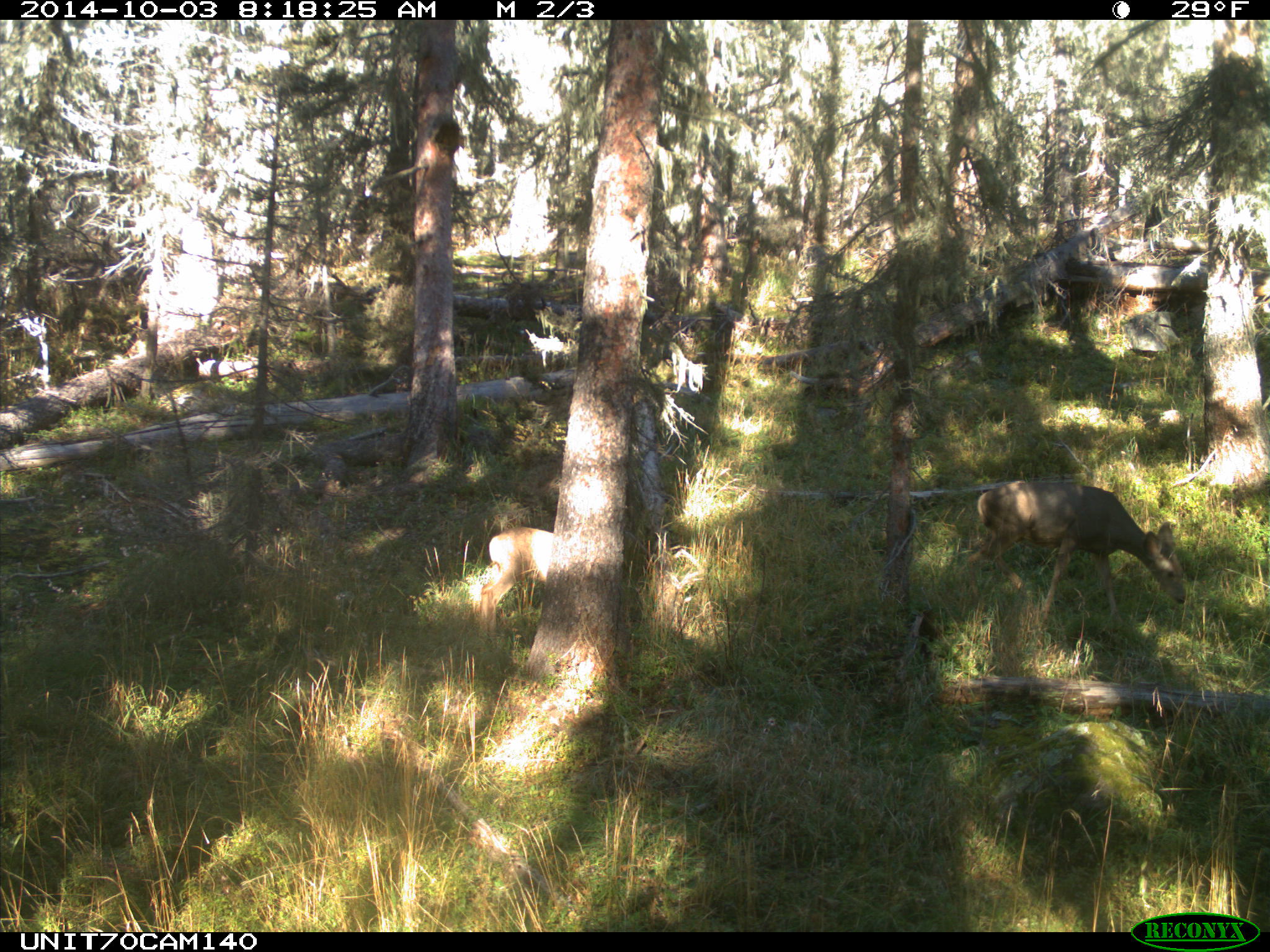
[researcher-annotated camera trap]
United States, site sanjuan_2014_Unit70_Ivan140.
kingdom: Animalia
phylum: Chordata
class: Mammalia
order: Artiodactyla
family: Cervidae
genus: Odocoileus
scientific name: Odocoileus hemionus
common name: mule deer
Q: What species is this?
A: Odocoileus hemionus (mule deer).